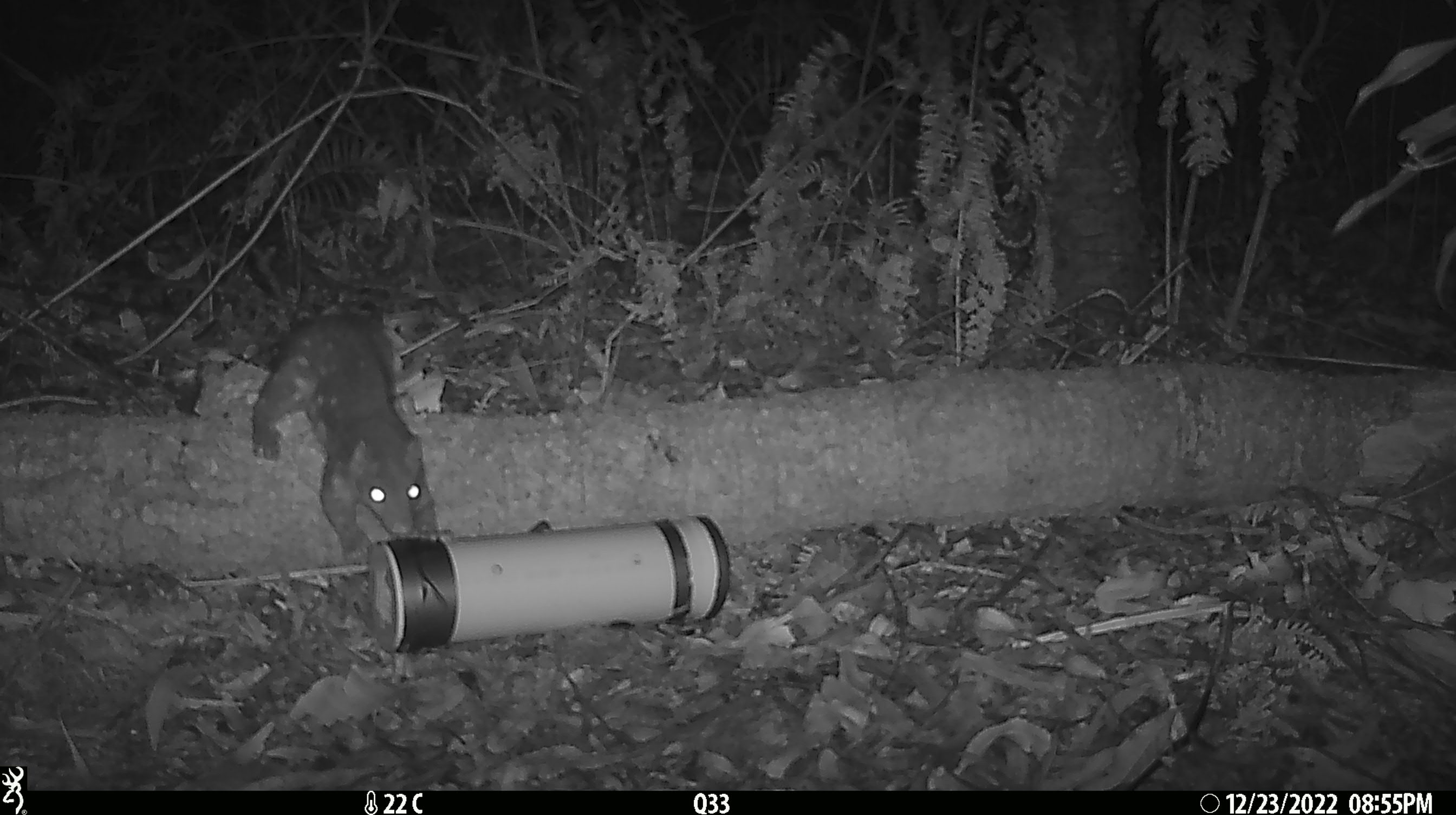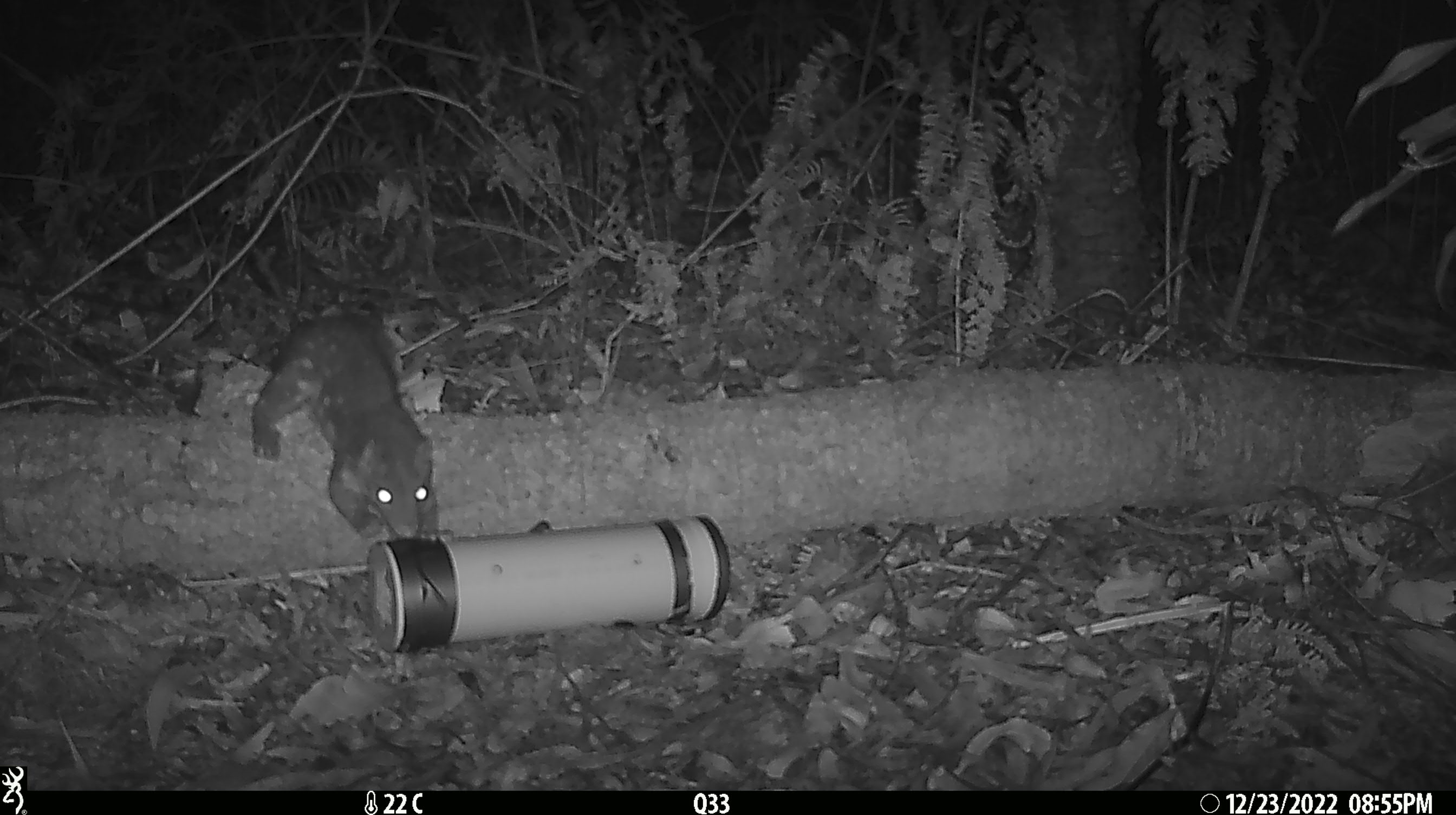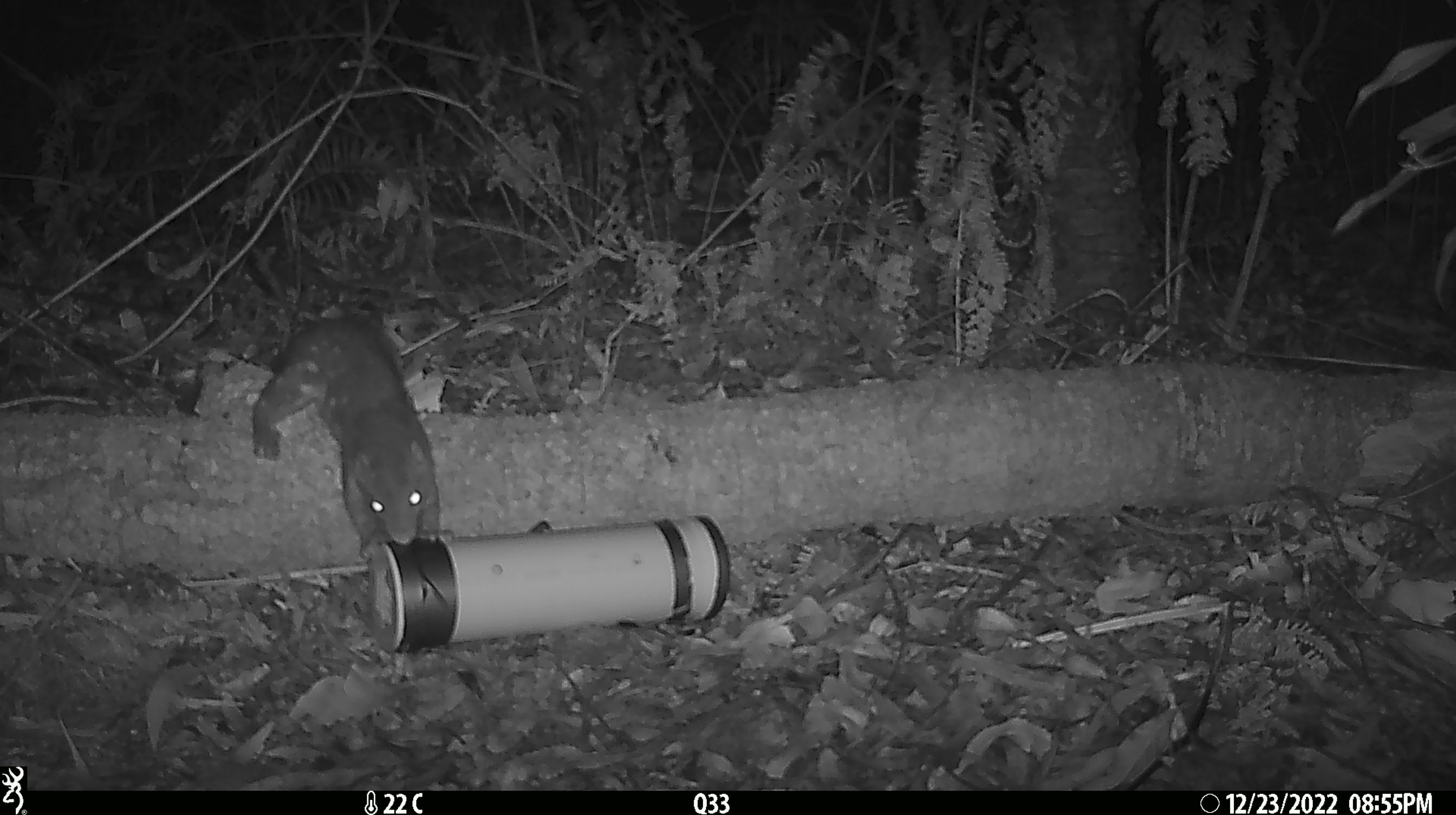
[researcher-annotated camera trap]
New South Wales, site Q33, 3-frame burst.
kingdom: Animalia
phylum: Chordata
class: Mammalia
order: Dasyuromorphia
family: Dasyuridae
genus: Dasyurus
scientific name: Dasyurus maculatus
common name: spotted-tailed quoll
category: quoll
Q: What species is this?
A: Quoll (spotted-tailed quoll) (Dasyurus maculatus).